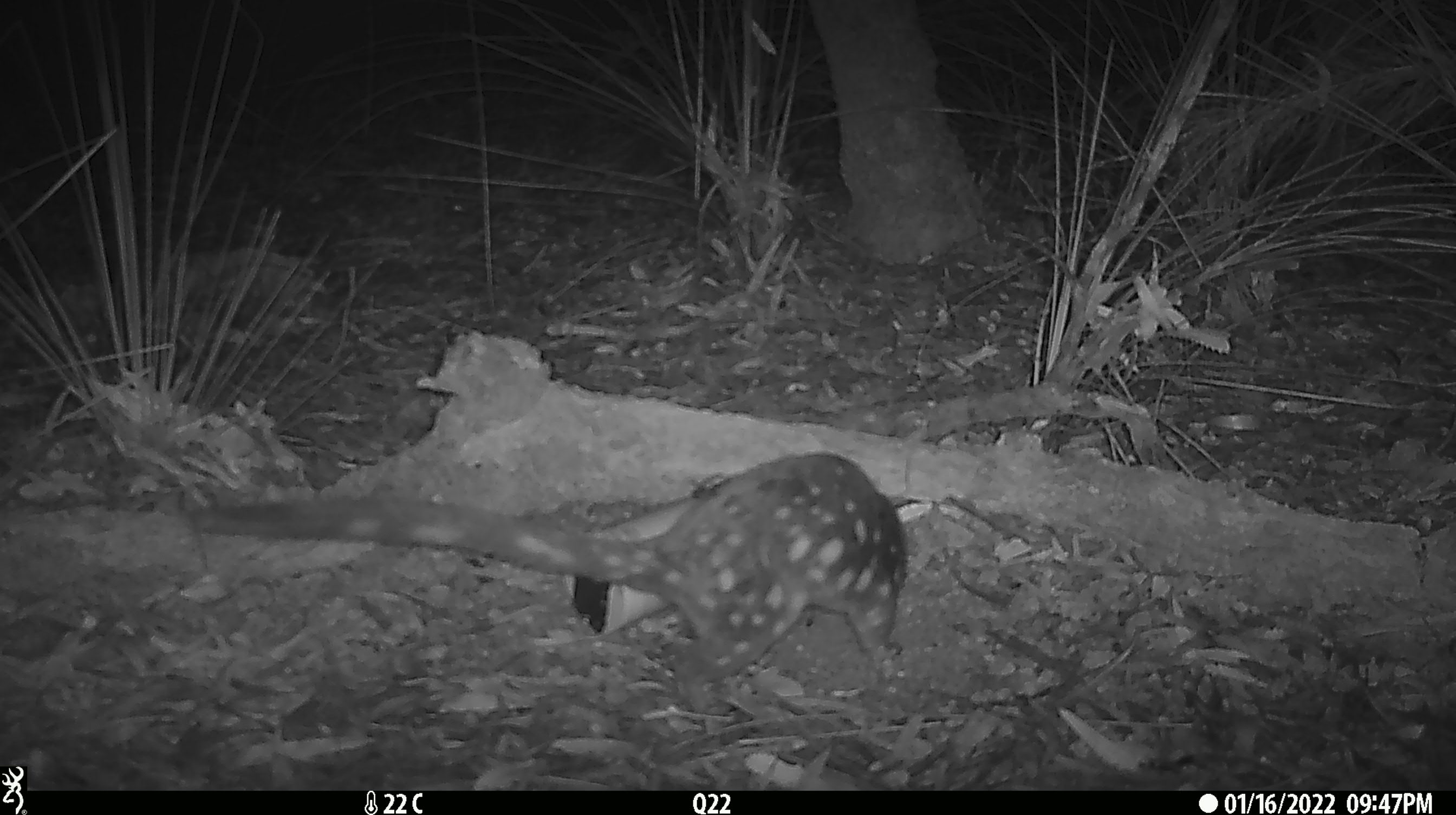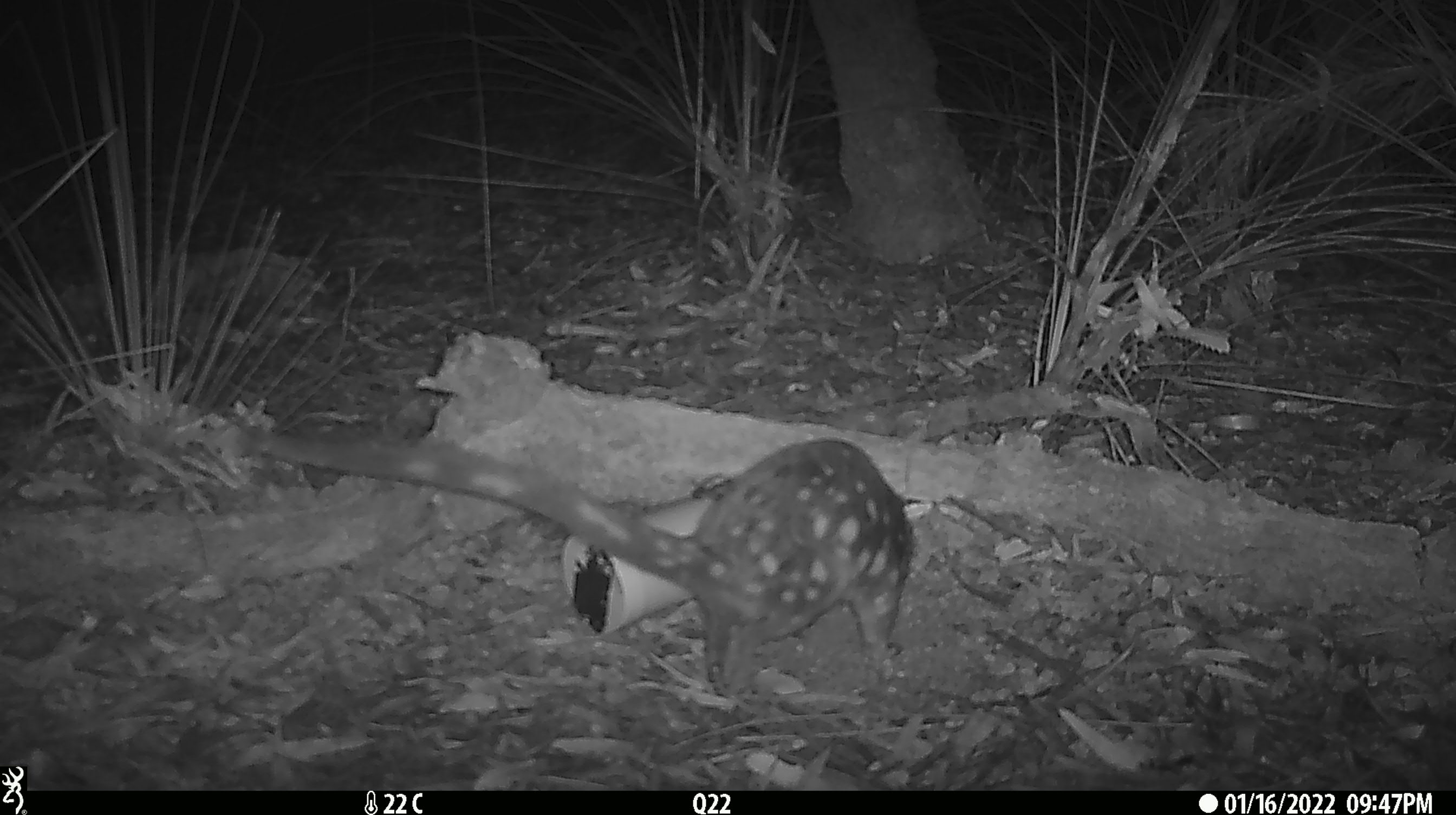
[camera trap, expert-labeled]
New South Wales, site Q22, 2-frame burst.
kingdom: Animalia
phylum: Chordata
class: Mammalia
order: Dasyuromorphia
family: Dasyuridae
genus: Dasyurus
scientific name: Dasyurus maculatus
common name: spotted-tailed quoll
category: quoll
Quoll (spotted-tailed quoll) (Dasyurus maculatus).